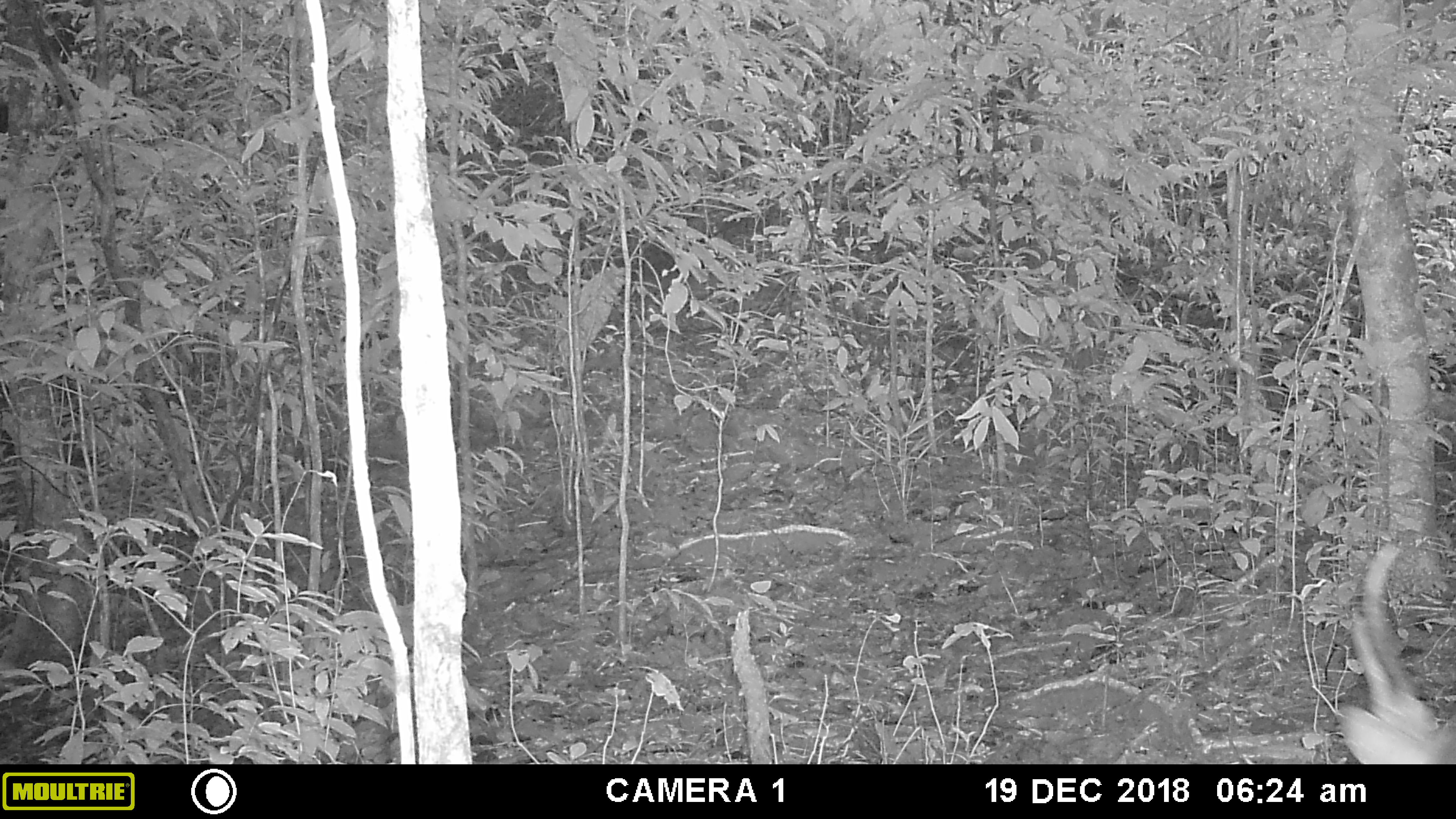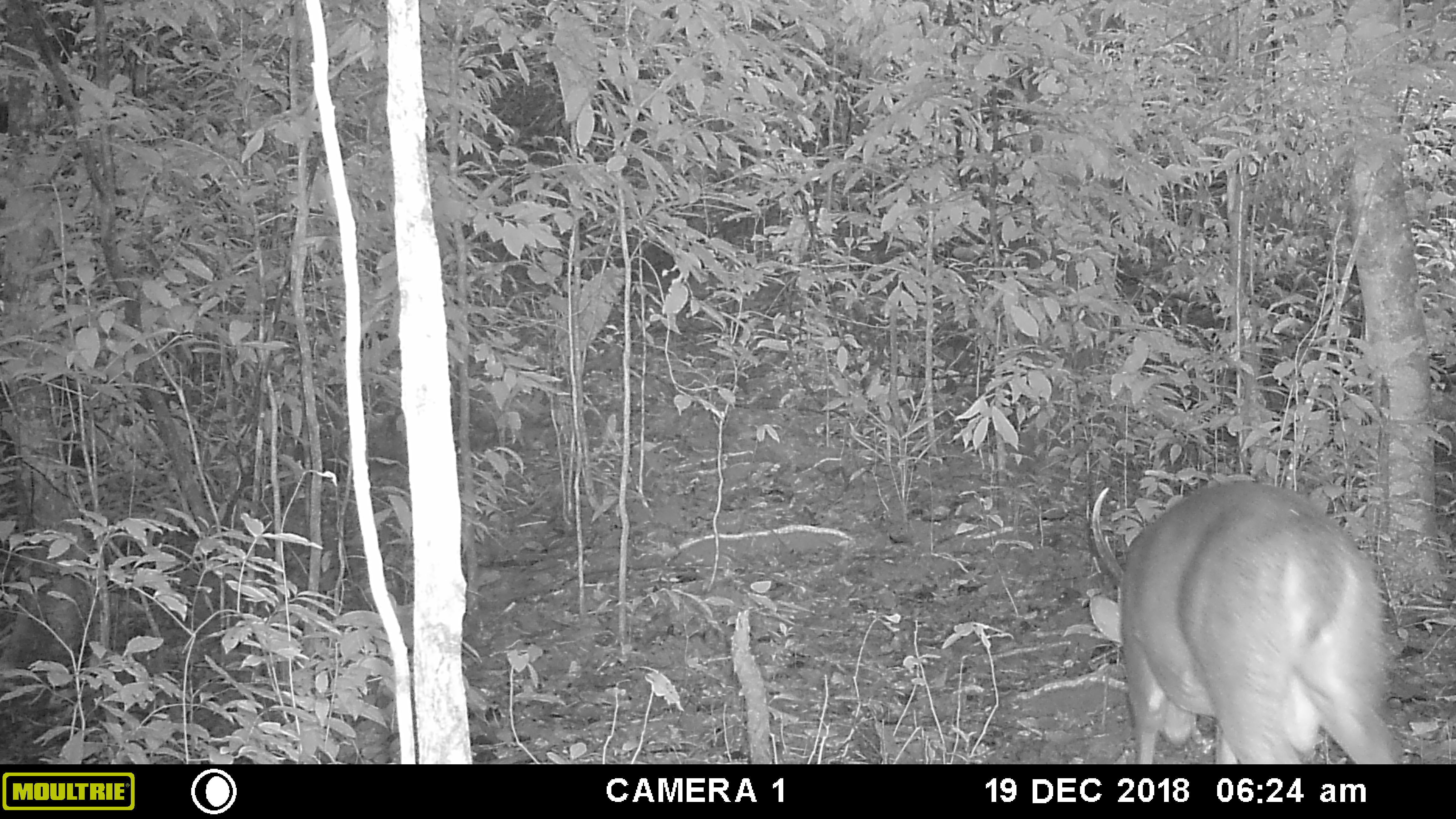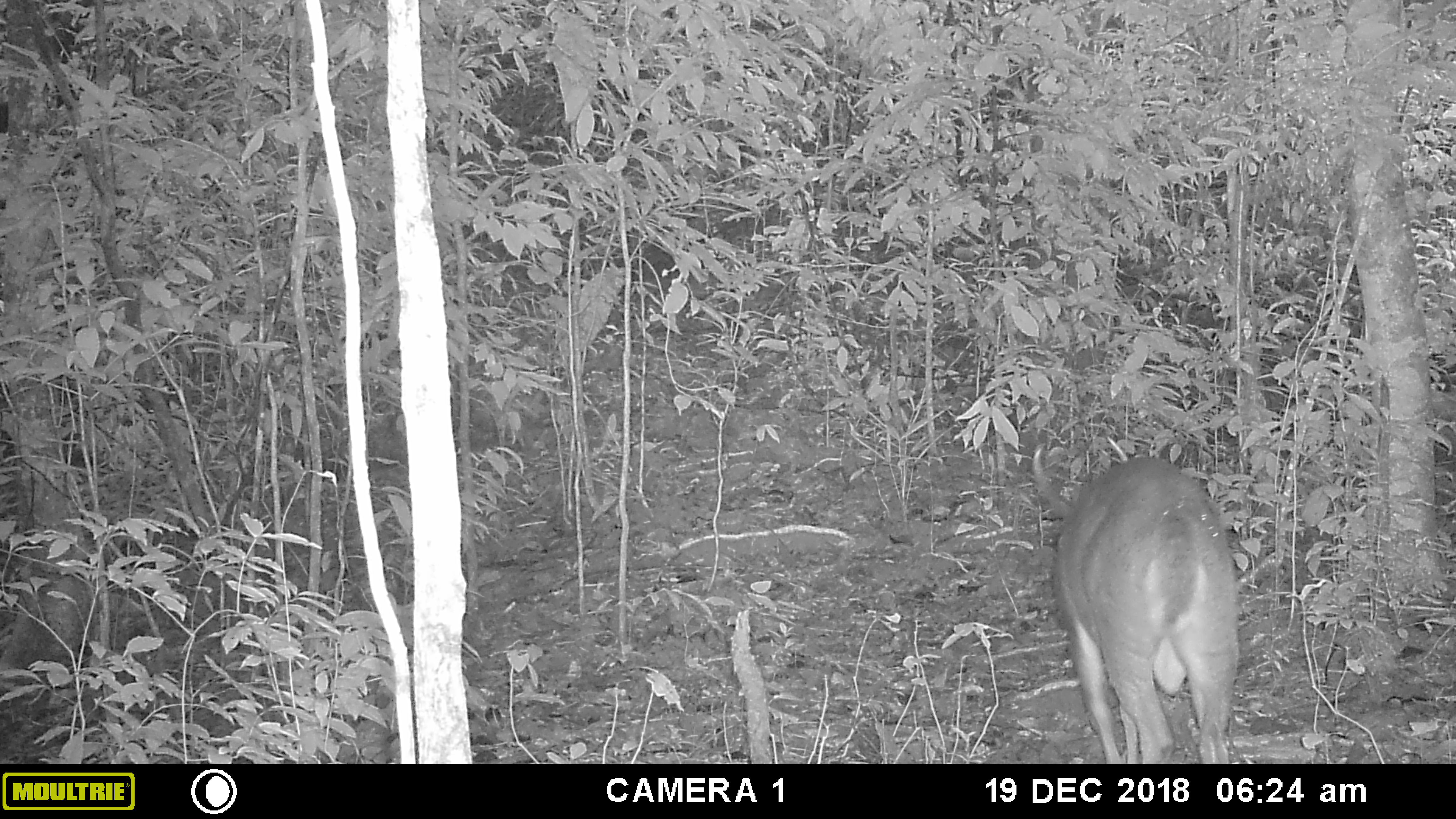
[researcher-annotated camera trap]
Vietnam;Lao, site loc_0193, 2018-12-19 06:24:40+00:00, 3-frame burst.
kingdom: Animalia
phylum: Chordata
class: Mammalia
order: Artiodactyla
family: Cervidae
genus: Muntiacus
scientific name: Muntiacus vuquangensis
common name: large-antlered muntjac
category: large antlered muntjac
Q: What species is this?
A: Large antlered muntjac (large-antlered muntjac) (Muntiacus vuquangensis).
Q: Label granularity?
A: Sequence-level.